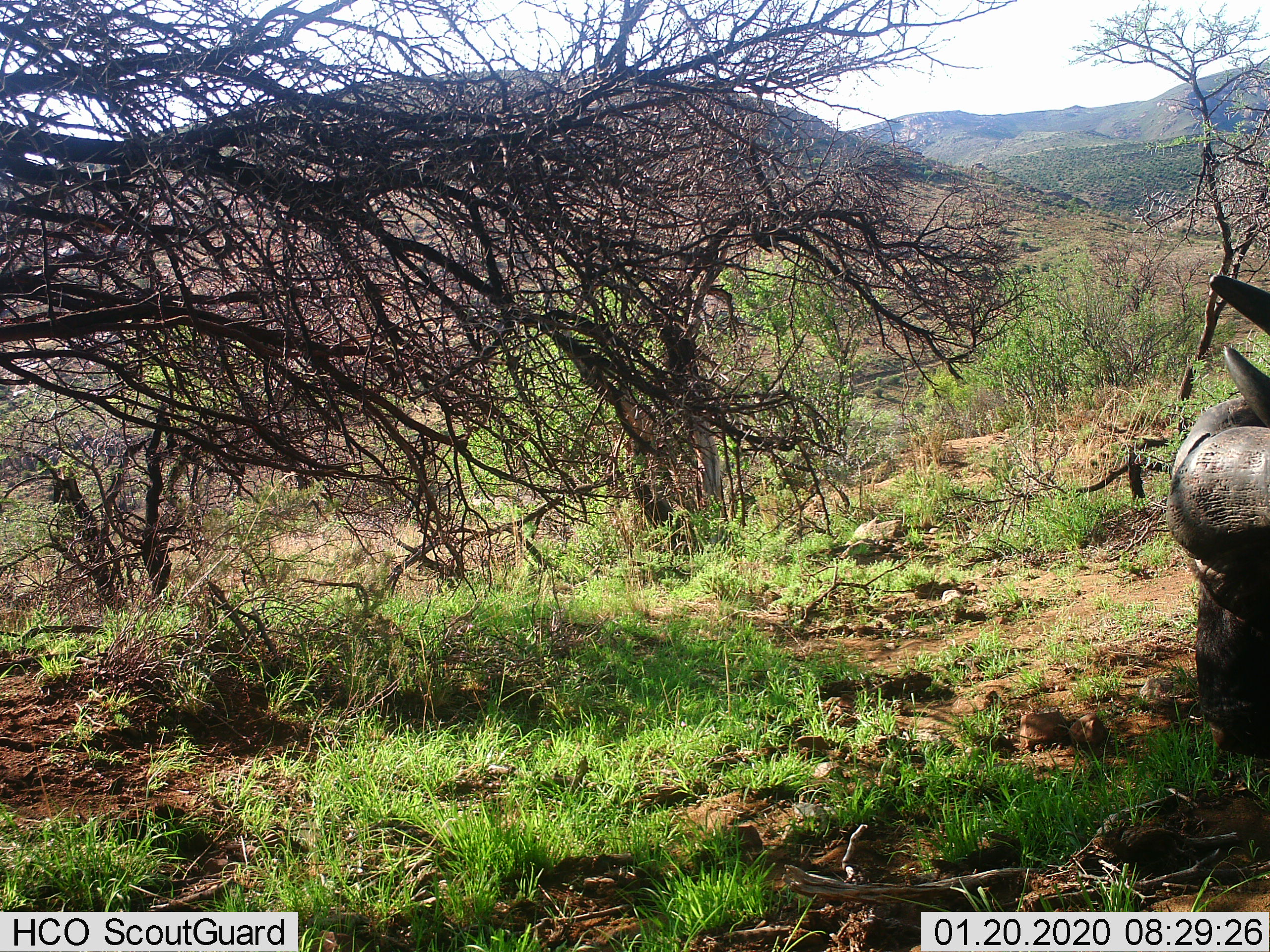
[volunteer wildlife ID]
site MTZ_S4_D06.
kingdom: Animalia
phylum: Chordata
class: Mammalia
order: Artiodactyla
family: Bovidae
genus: Syncerus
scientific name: Syncerus caffer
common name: african buffalo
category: buffalo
Buffalo (african buffalo) (Syncerus caffer), count 1. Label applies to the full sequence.